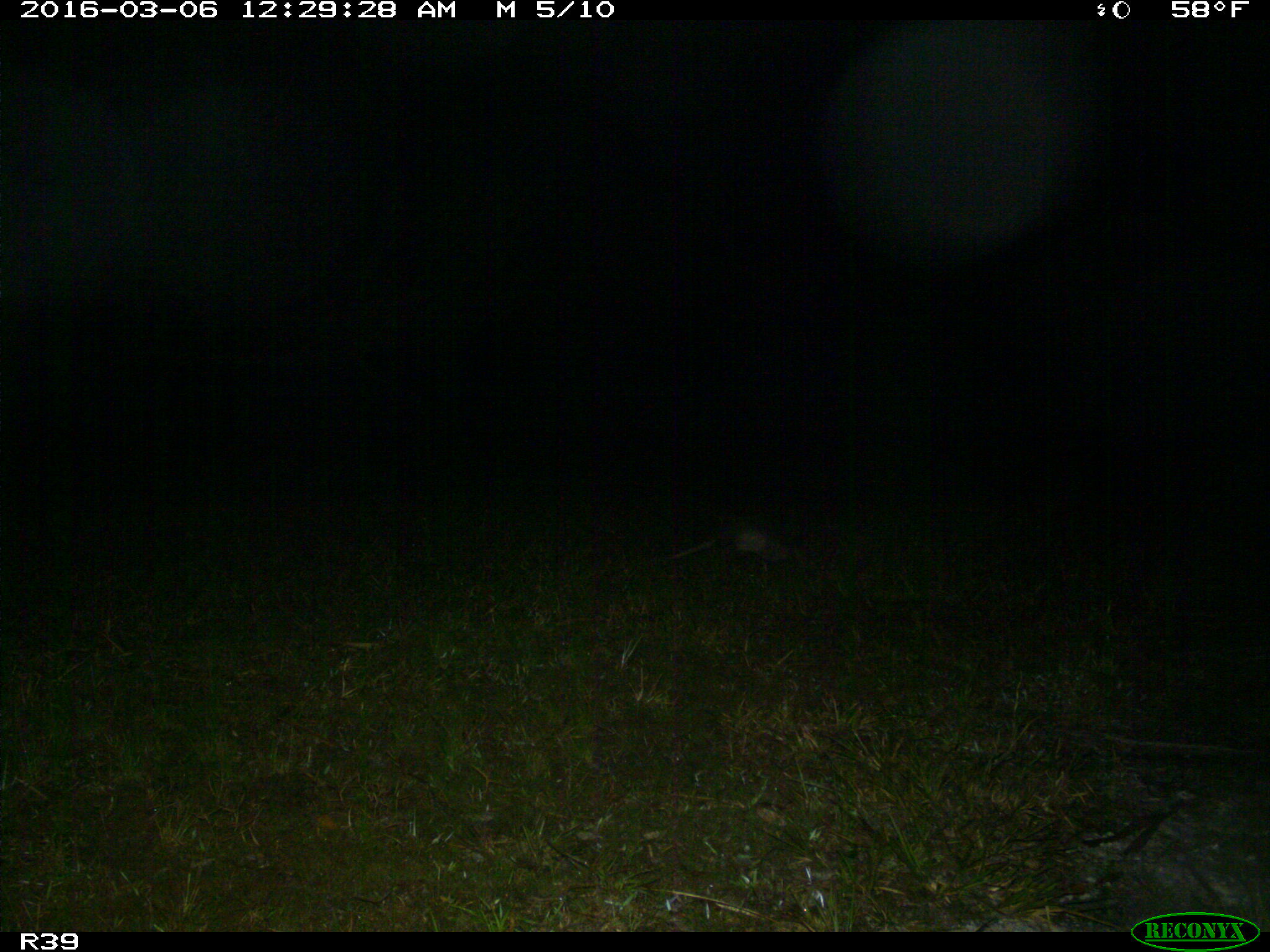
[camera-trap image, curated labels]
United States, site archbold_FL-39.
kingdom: Animalia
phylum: Chordata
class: Mammalia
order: Cingulata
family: Dasypodidae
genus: Dasypus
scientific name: Dasypus novemcinctus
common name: nine-banded armadillo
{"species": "Dasypus novemcinctus (nine-banded armadillo)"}